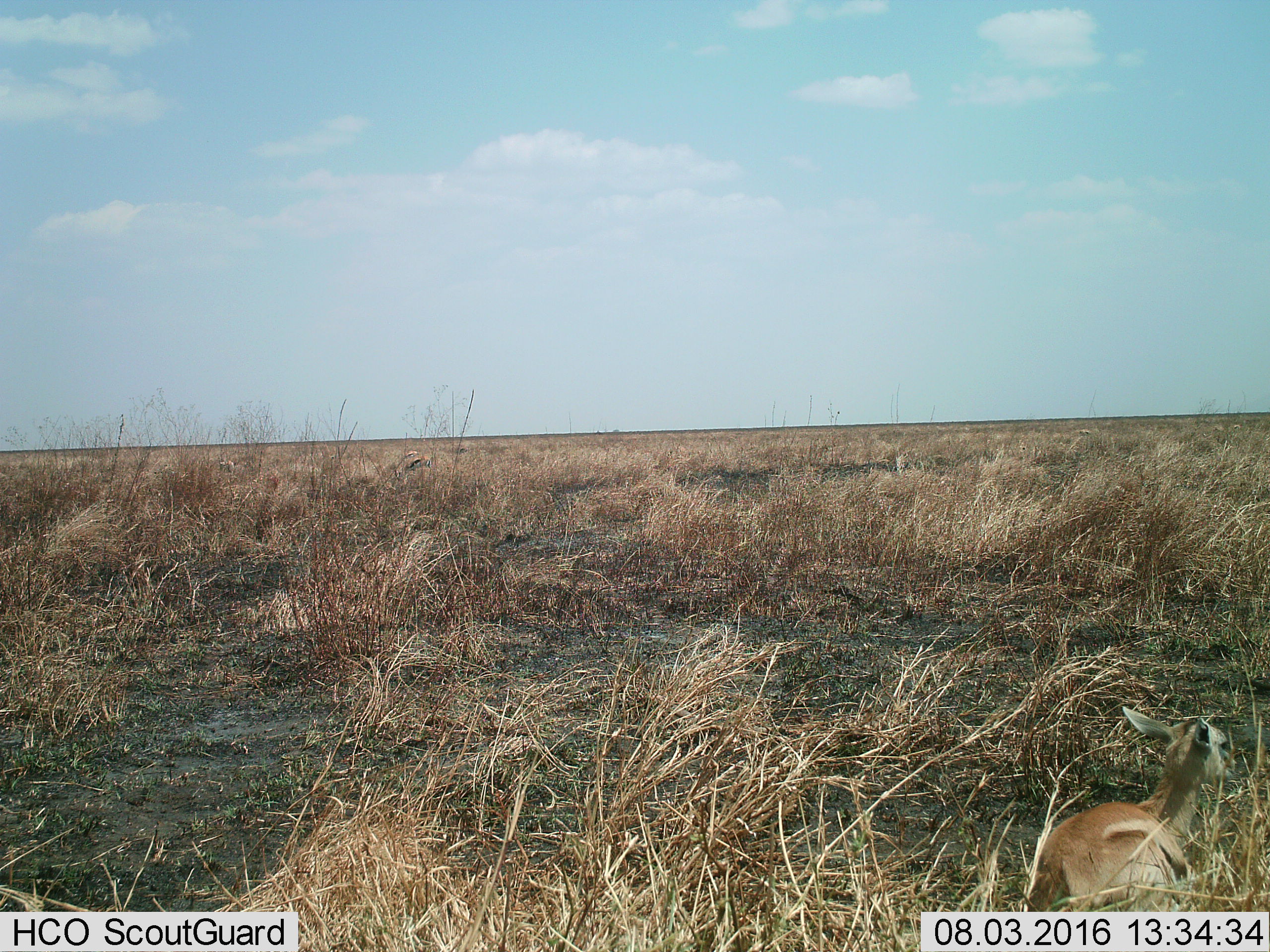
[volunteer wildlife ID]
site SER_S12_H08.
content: unidentified animal